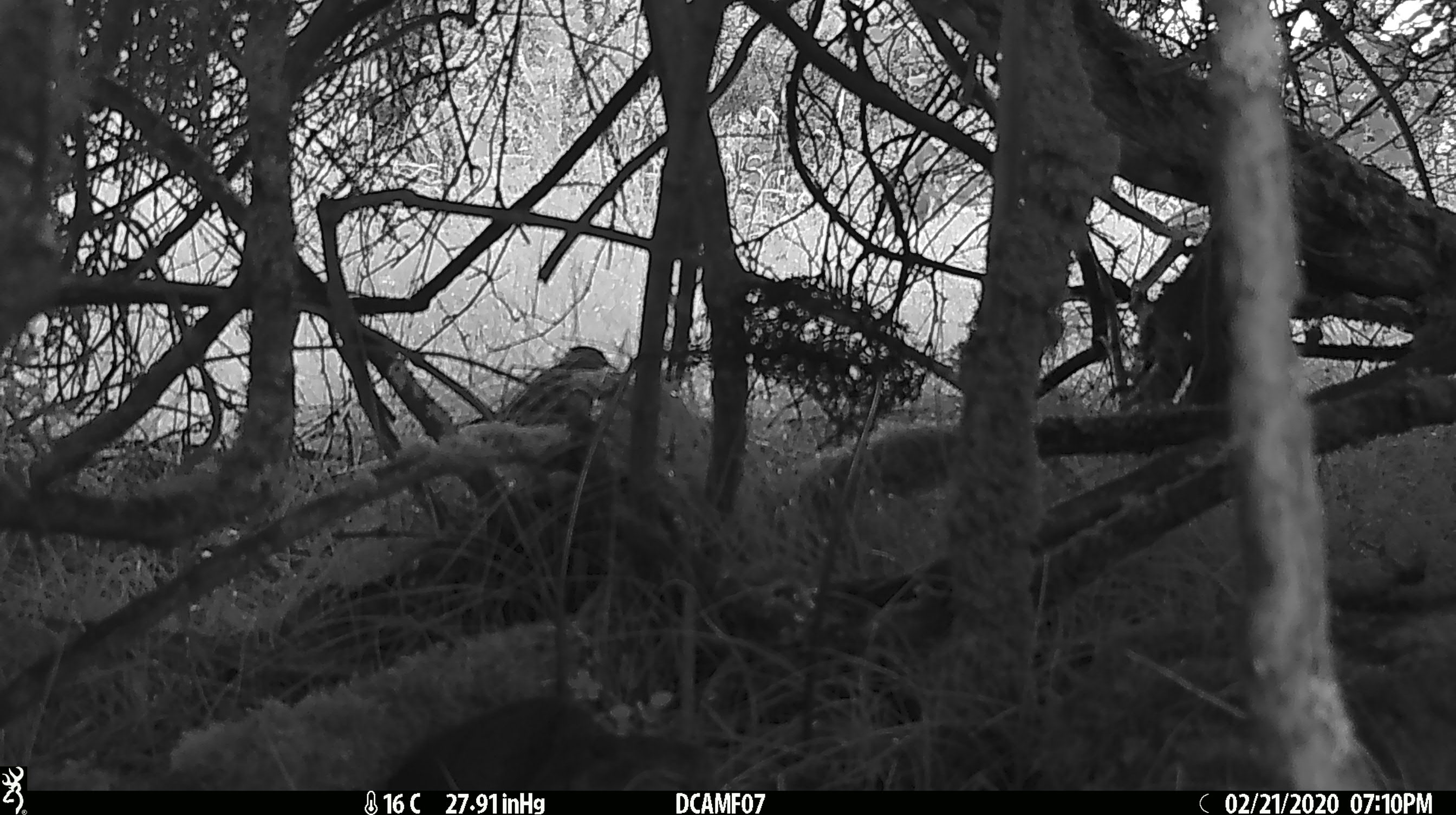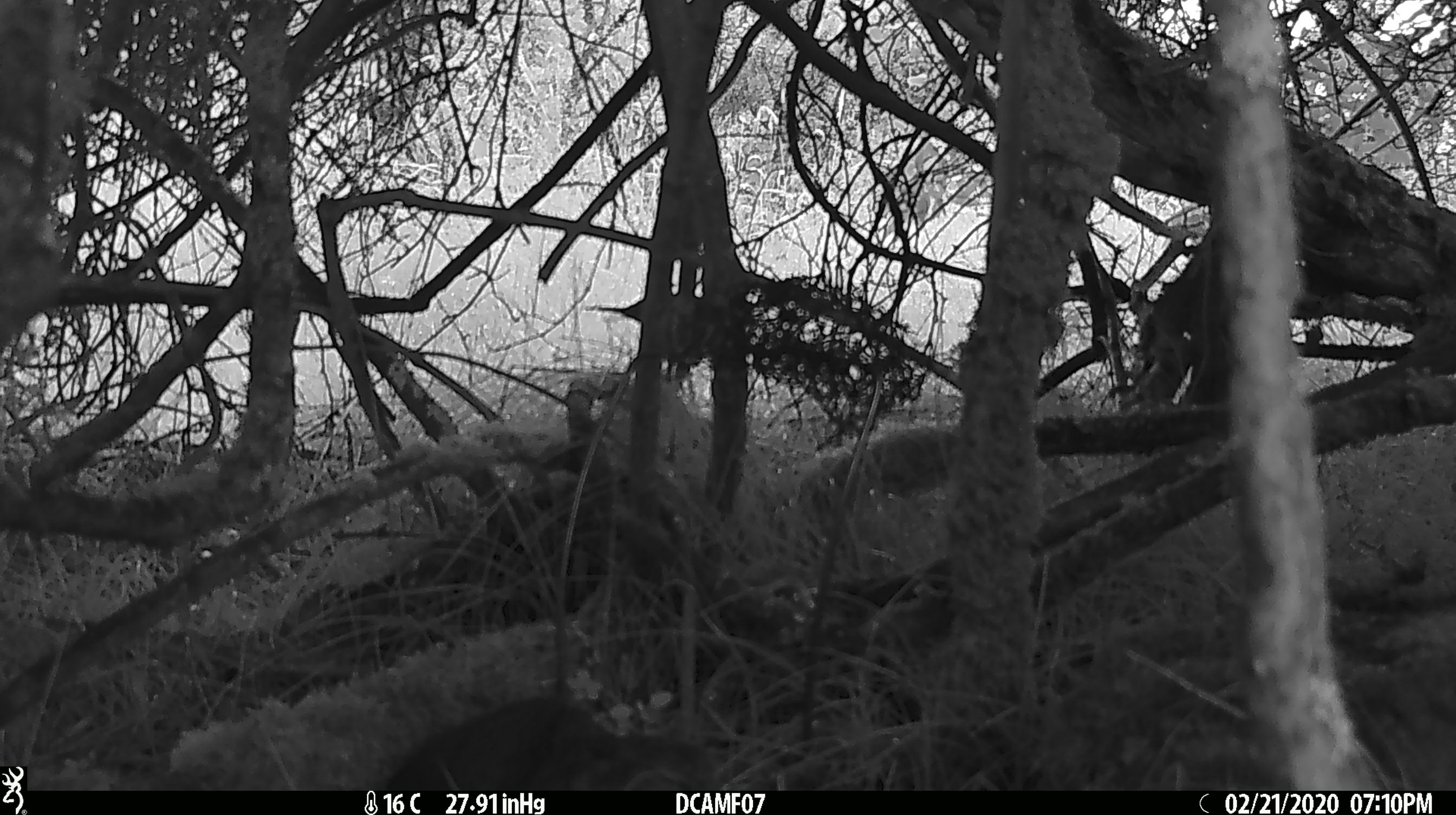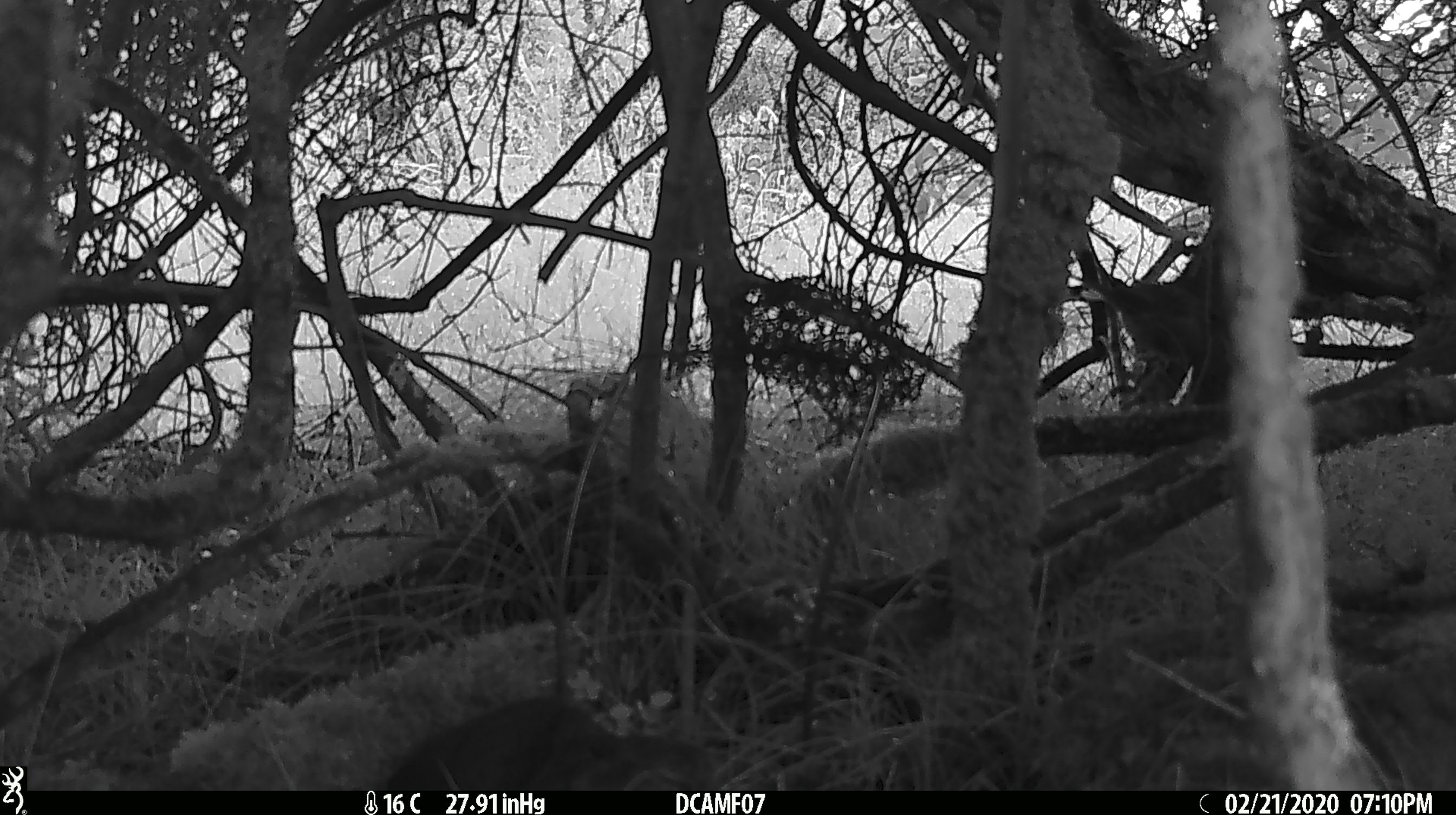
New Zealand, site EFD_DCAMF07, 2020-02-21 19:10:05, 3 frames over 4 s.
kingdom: Animalia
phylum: Chordata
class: Aves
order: Passeriformes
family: Turdidae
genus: Turdus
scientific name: Turdus philomelos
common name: song thrush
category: thrush